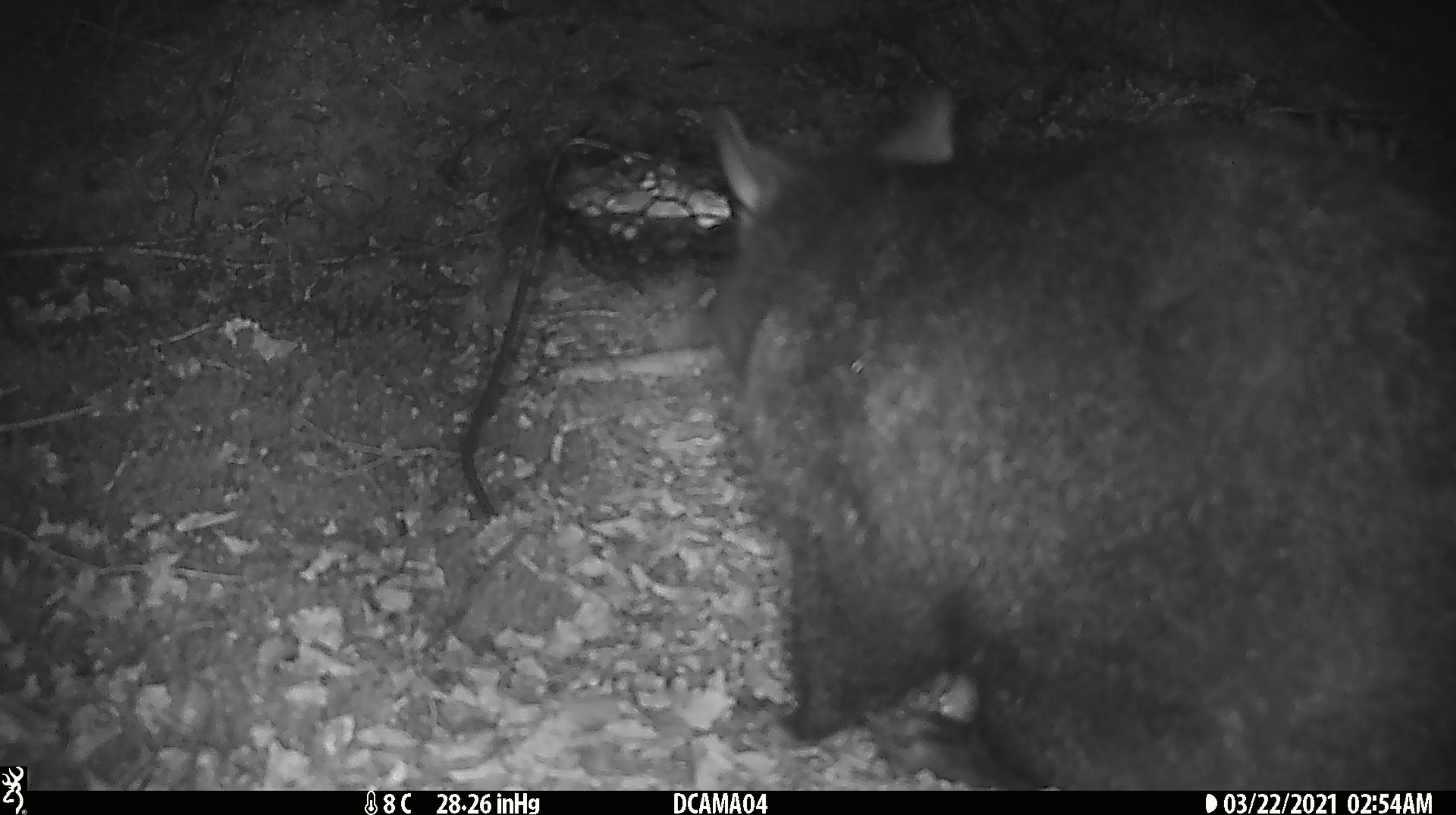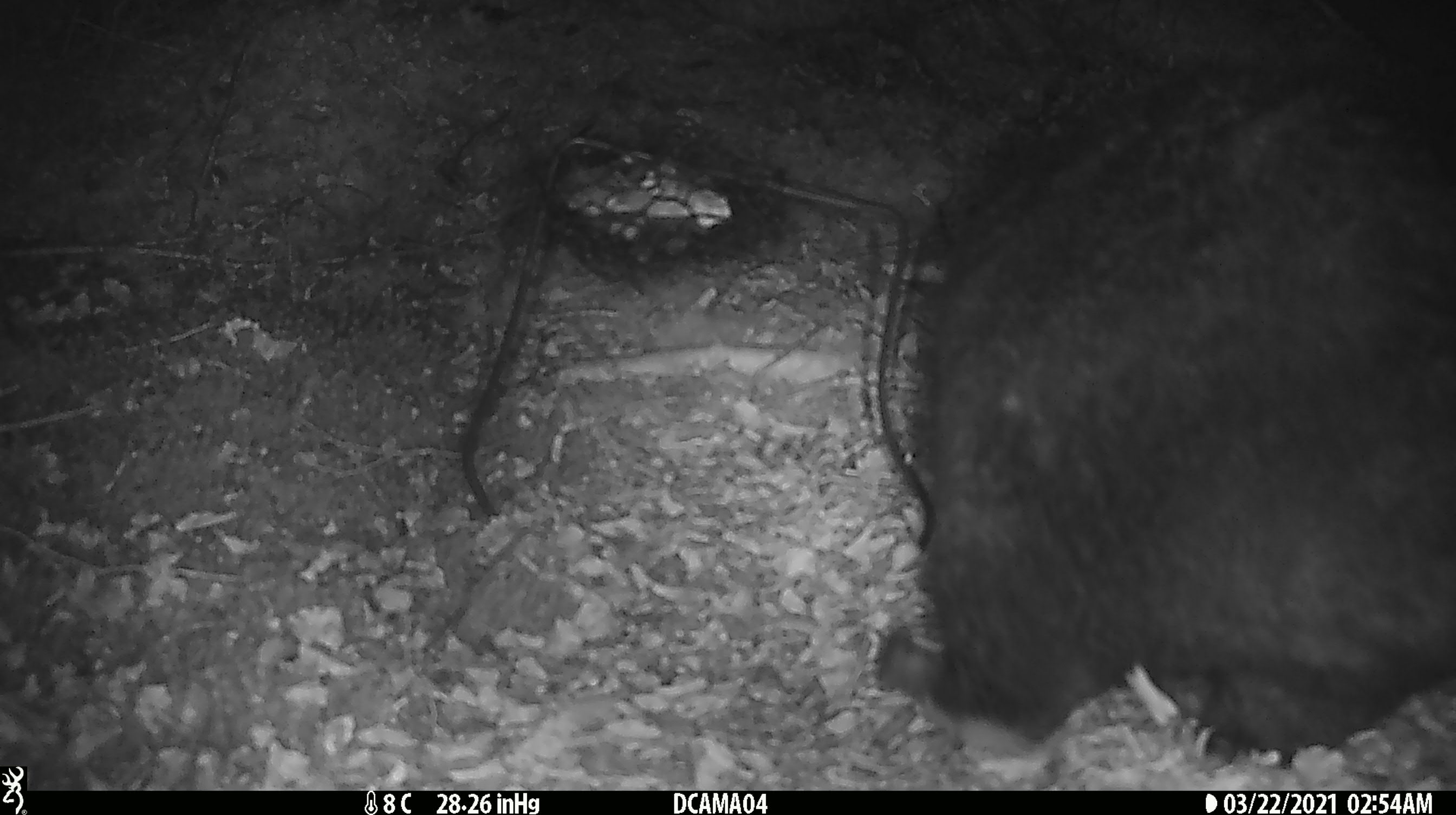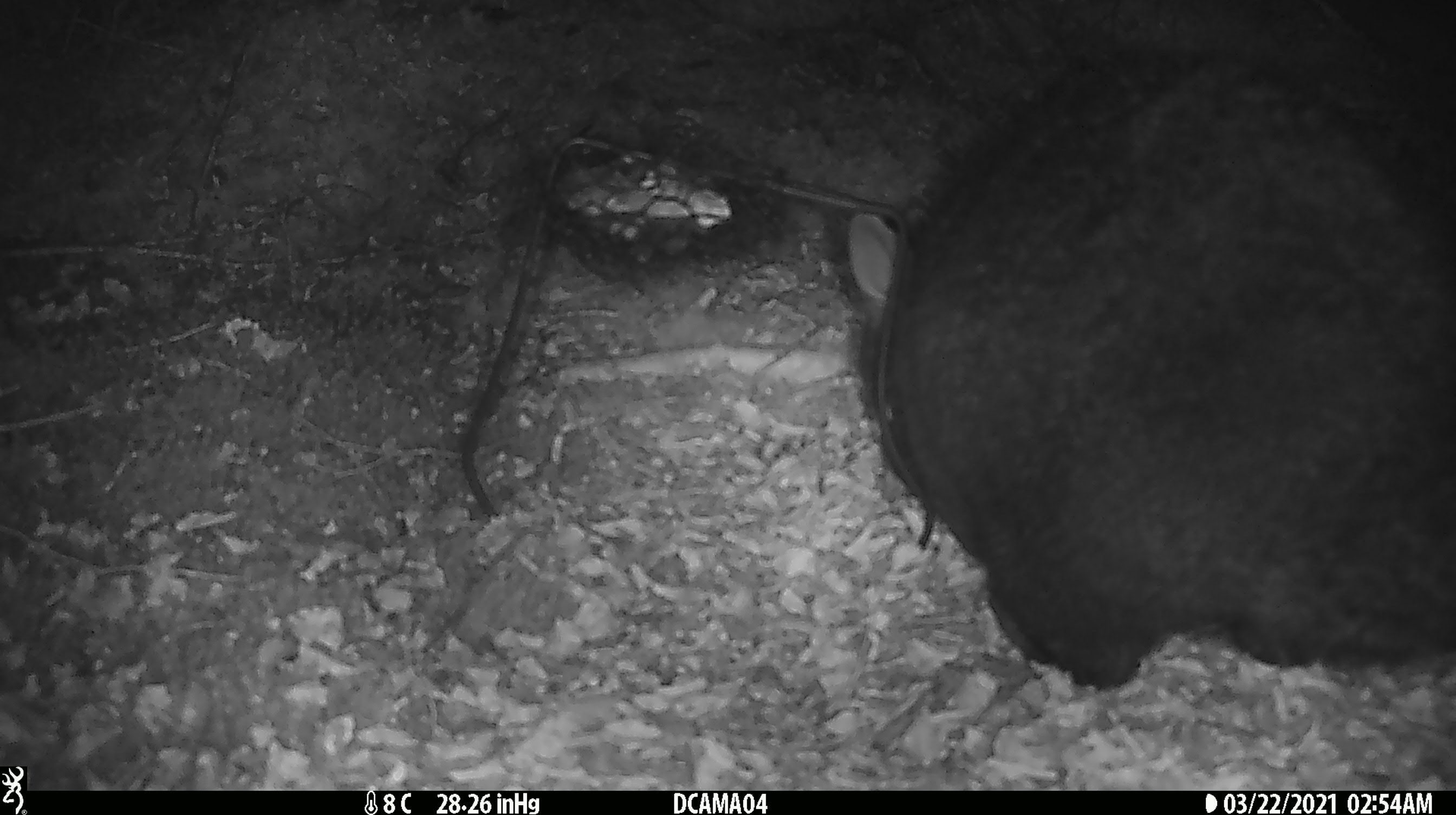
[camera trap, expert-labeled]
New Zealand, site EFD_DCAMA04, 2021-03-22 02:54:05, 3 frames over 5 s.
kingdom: Animalia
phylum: Chordata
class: Mammalia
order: Diprotodontia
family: Phalangeridae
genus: Trichosurus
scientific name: Trichosurus vulpecula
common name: common brushtail possum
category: possum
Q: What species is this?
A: Possum (common brushtail possum) (Trichosurus vulpecula).